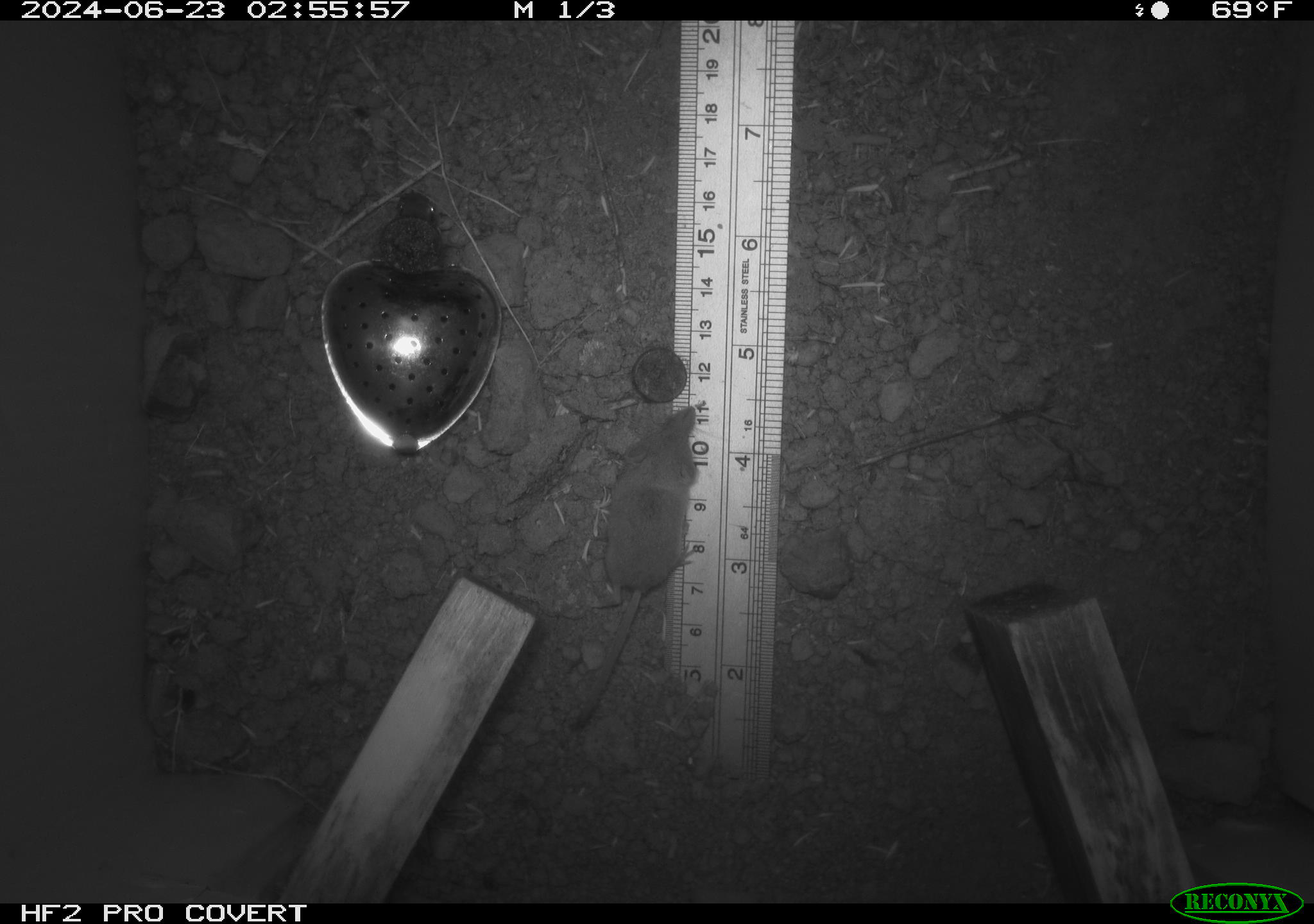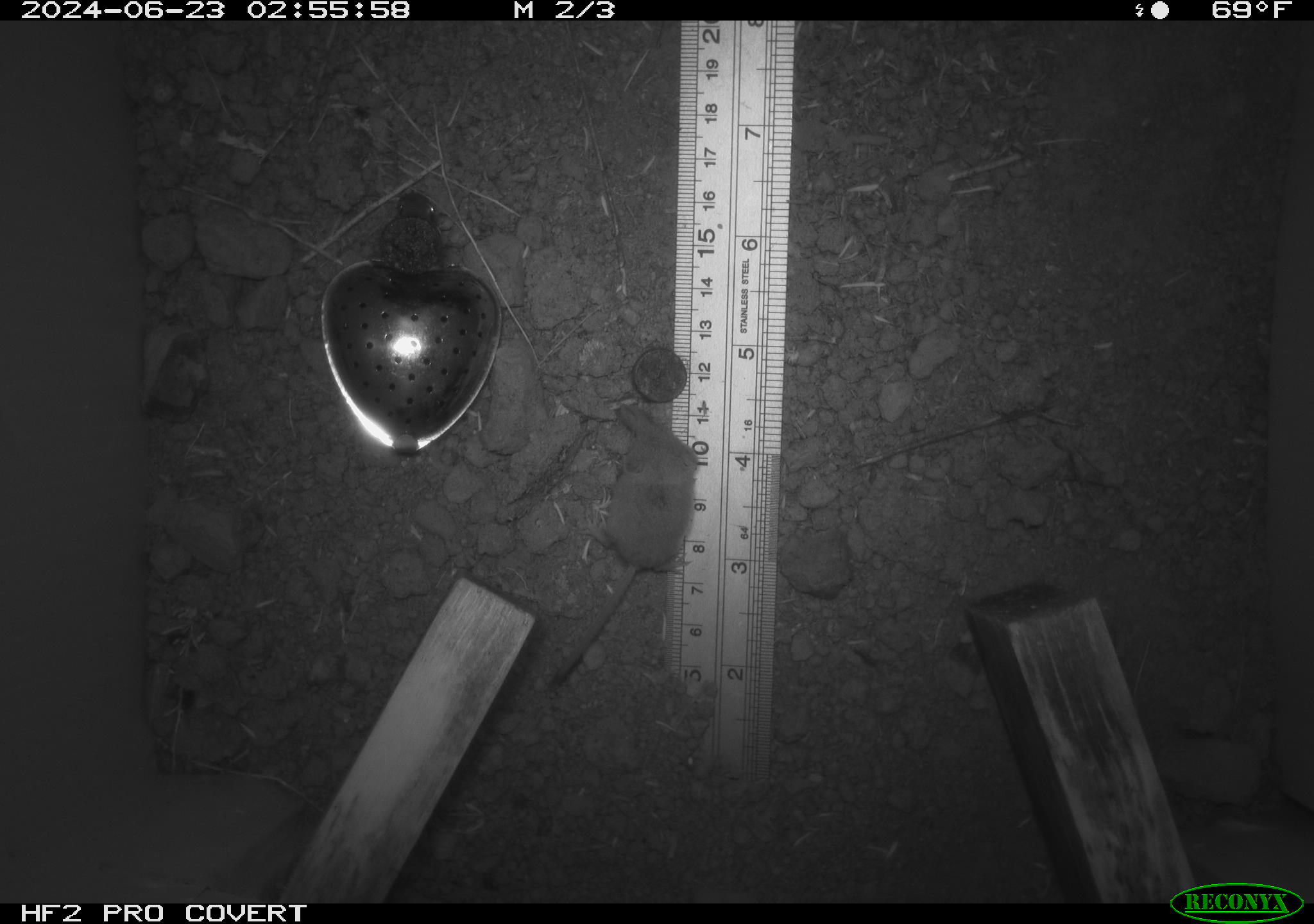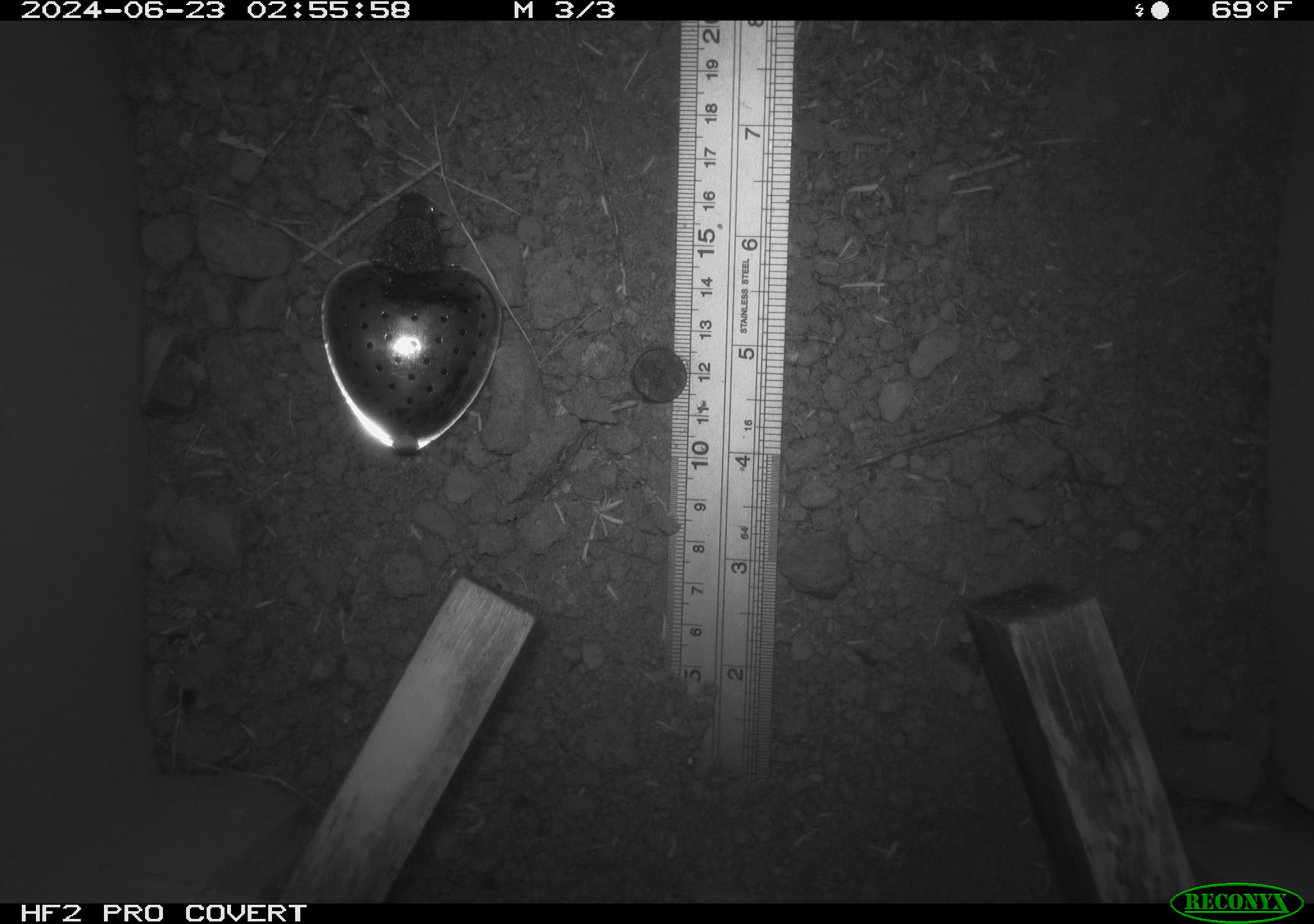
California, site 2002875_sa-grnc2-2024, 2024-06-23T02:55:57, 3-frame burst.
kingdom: Animalia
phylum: Chordata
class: Mammalia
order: Eulipotyphla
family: Soricidae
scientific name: Soricidae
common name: shrews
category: soricidae family